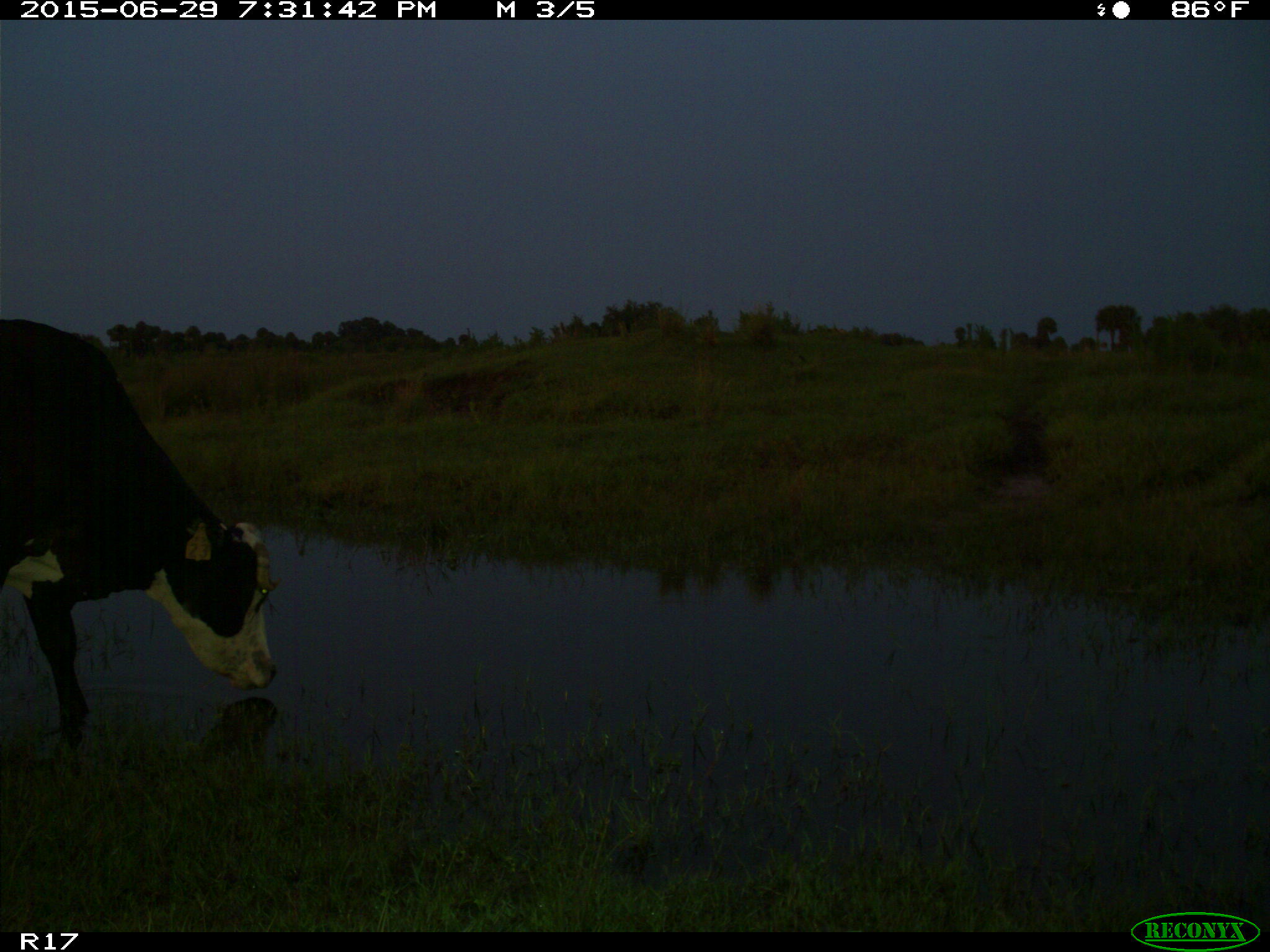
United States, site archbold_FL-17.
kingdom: Animalia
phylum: Chordata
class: Mammalia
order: Artiodactyla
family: Bovidae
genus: Bos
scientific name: Bos taurus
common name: domestic cow